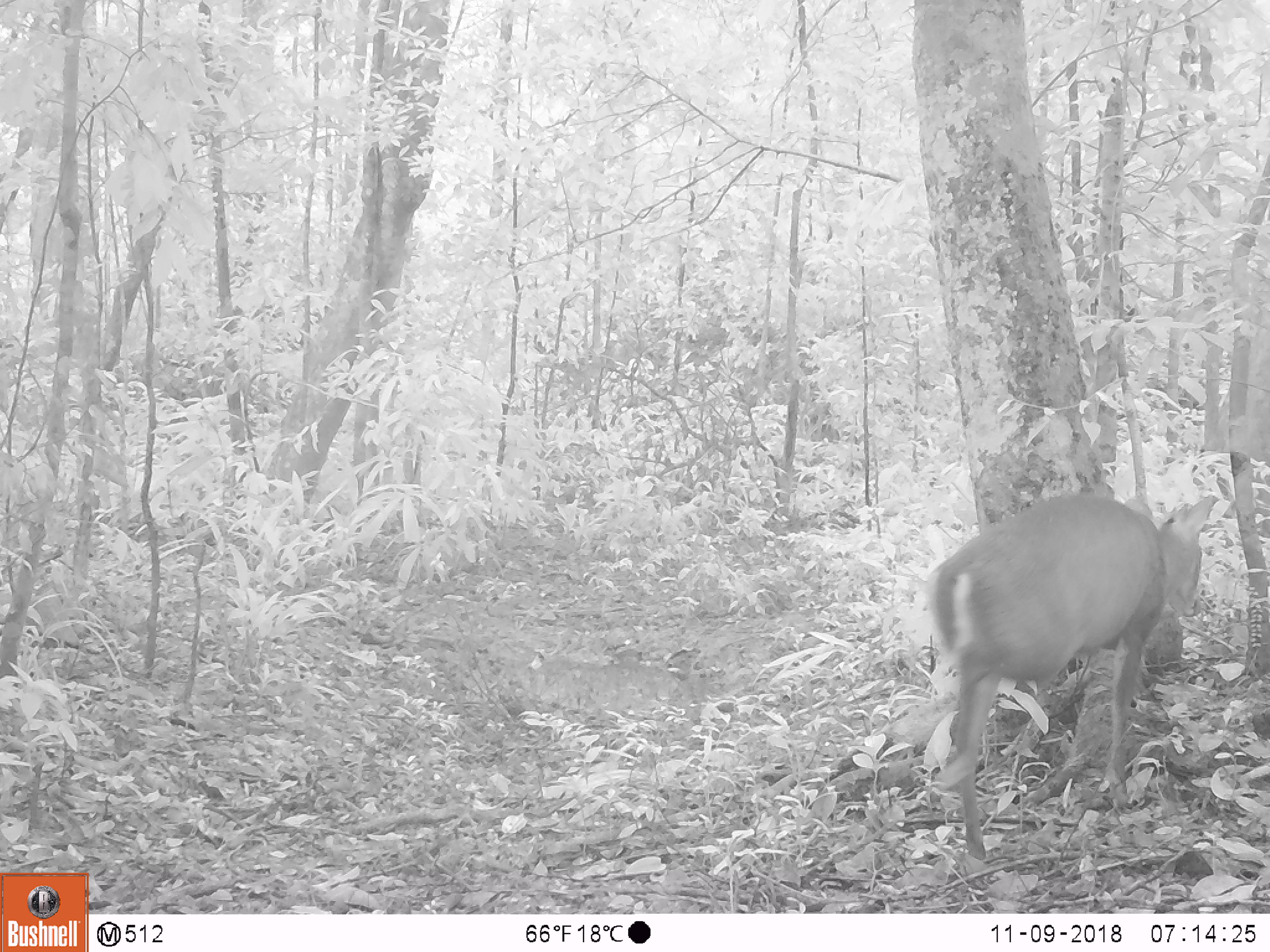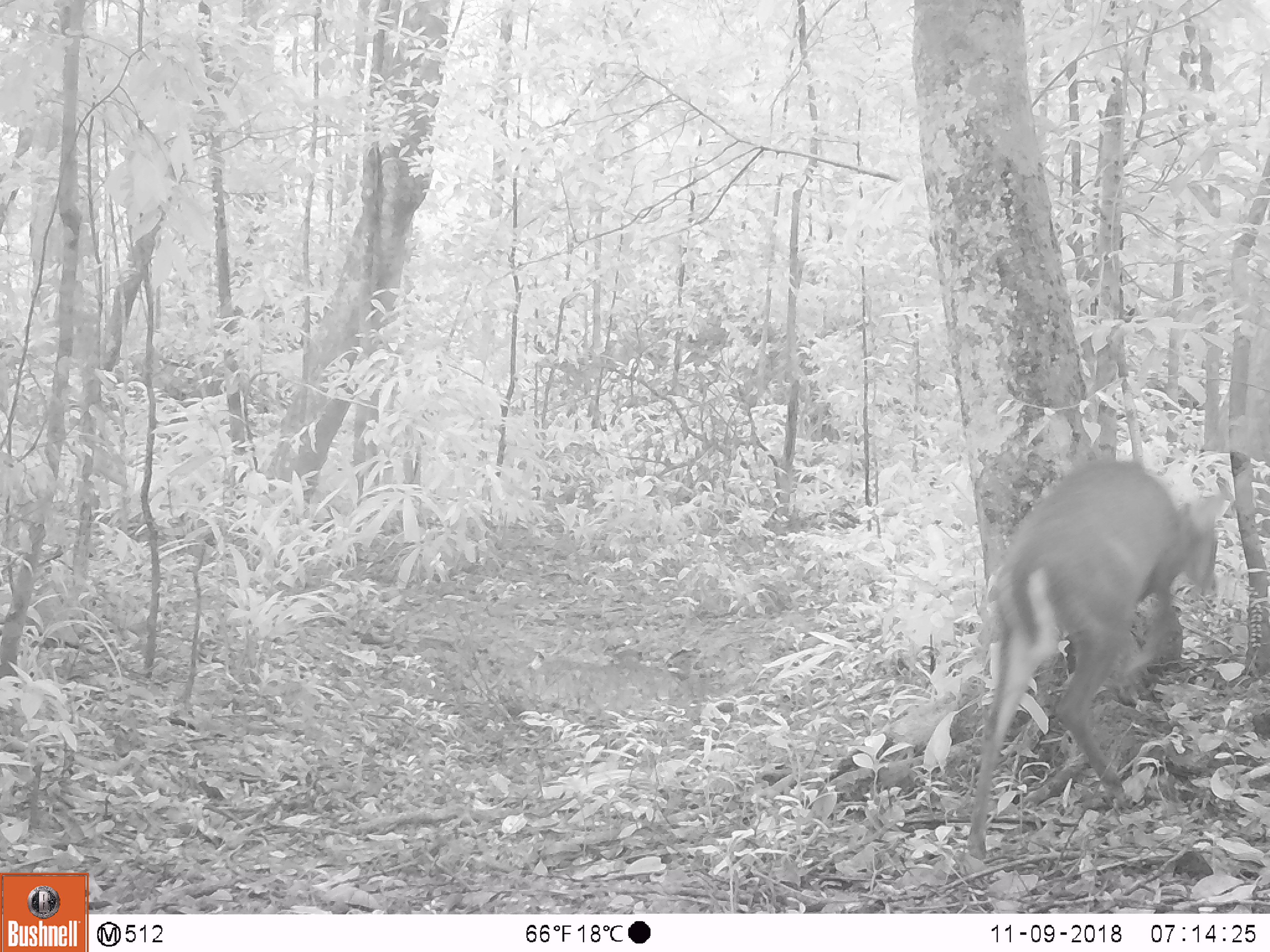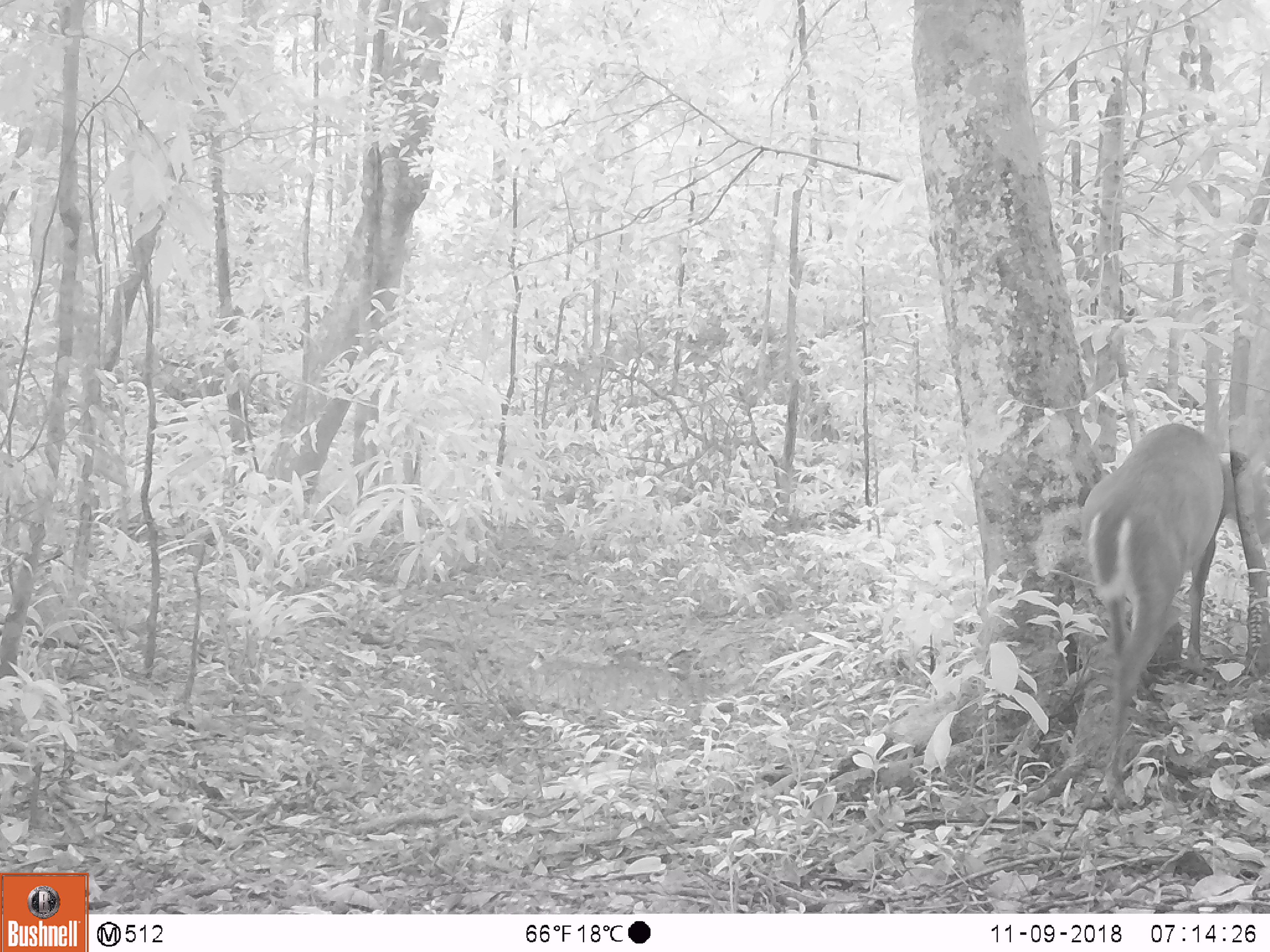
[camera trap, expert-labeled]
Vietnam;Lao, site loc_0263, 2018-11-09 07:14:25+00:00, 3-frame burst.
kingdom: Animalia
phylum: Chordata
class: Mammalia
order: Artiodactyla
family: Cervidae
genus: Muntiacus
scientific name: Muntiacus vuquangensis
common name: large-antlered muntjac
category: large antlered muntjac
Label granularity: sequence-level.